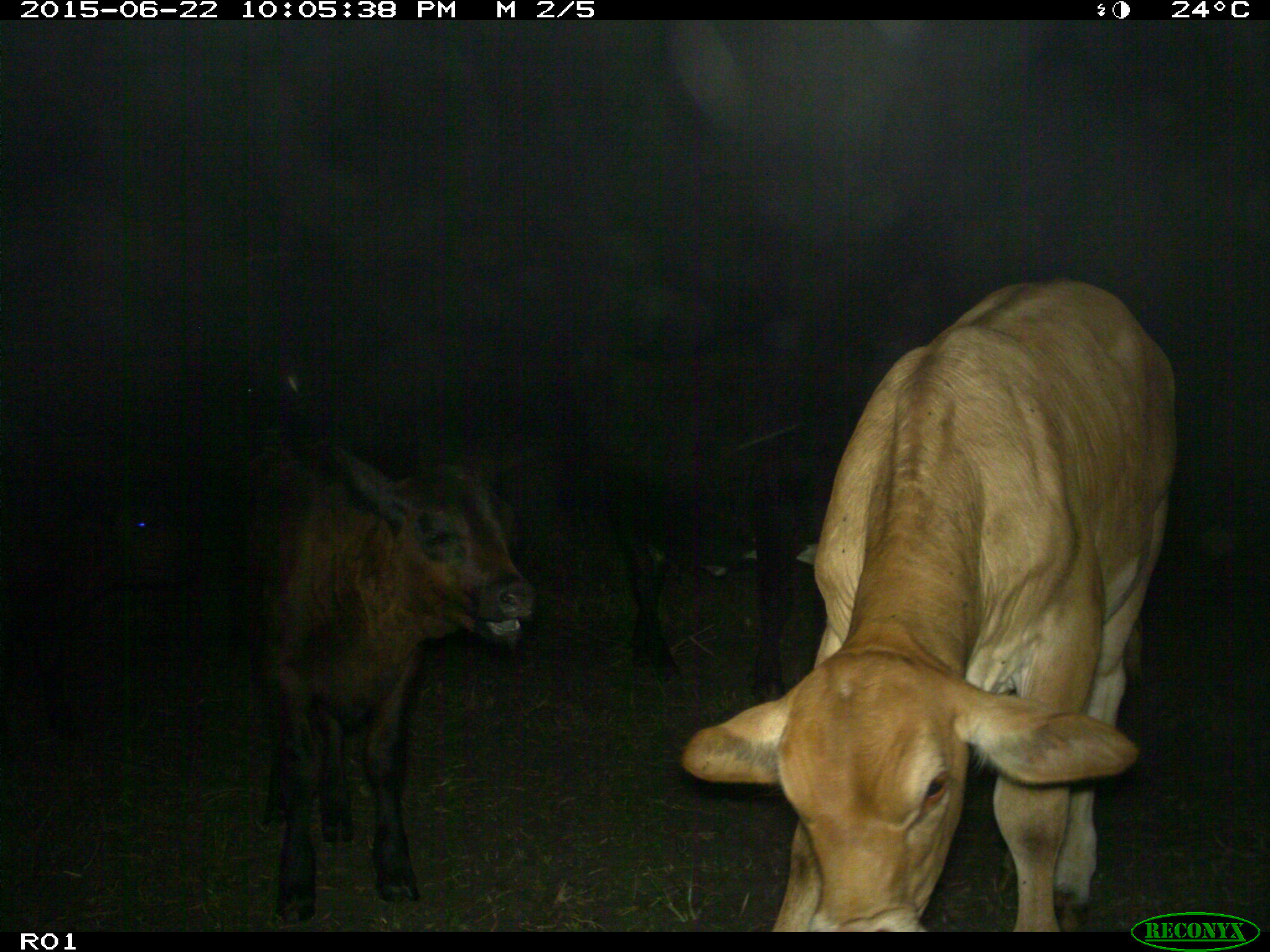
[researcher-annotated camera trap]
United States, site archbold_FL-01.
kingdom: Animalia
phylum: Chordata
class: Mammalia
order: Artiodactyla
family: Bovidae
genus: Bos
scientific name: Bos taurus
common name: domestic cow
Bos taurus (domestic cow).